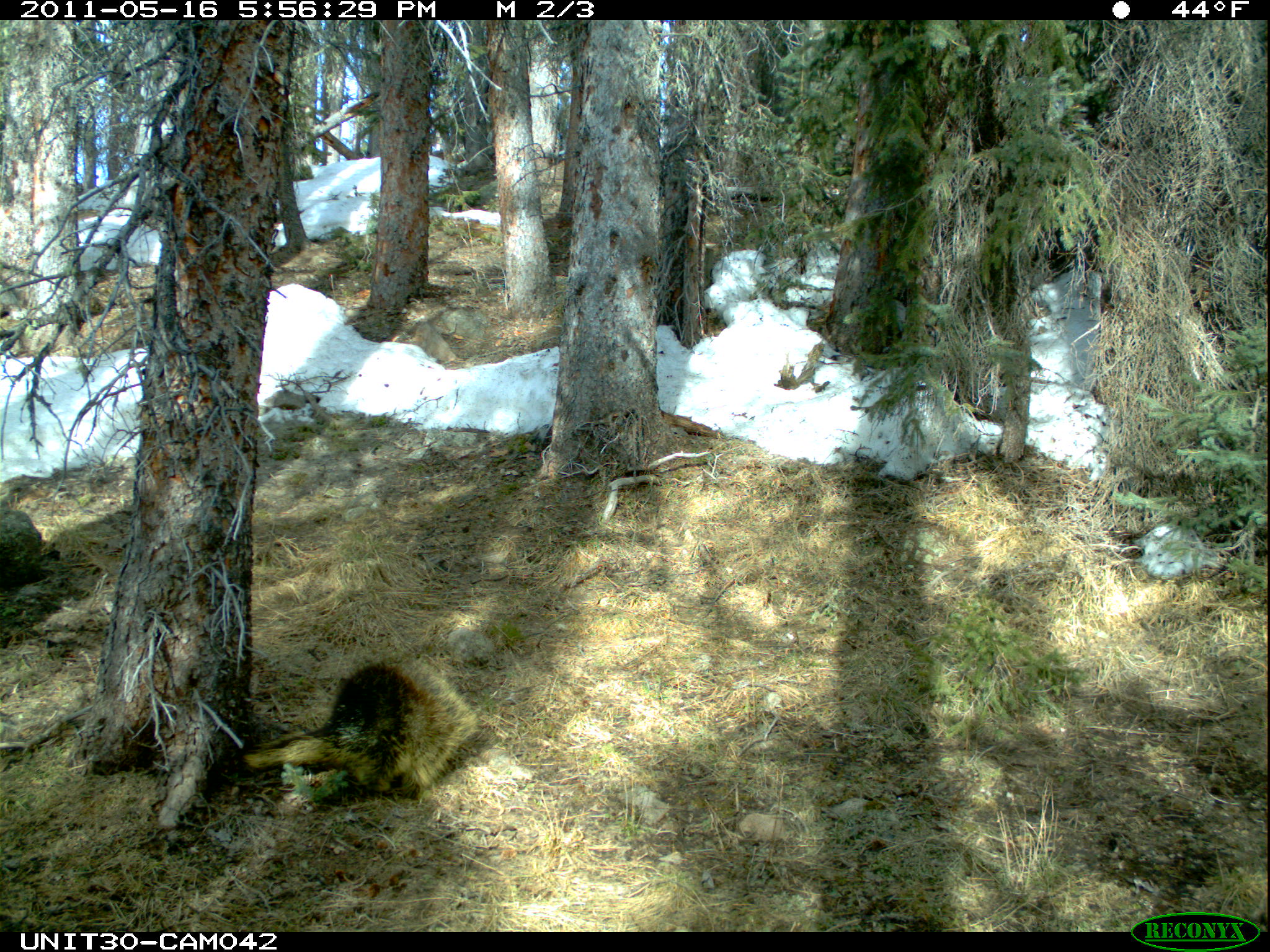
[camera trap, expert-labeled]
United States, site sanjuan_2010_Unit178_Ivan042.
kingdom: Animalia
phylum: Chordata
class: Mammalia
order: Rodentia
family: Erethizontidae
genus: Erethizon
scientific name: Erethizon dorsatum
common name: north american porcupine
Erethizon dorsatum (north american porcupine).